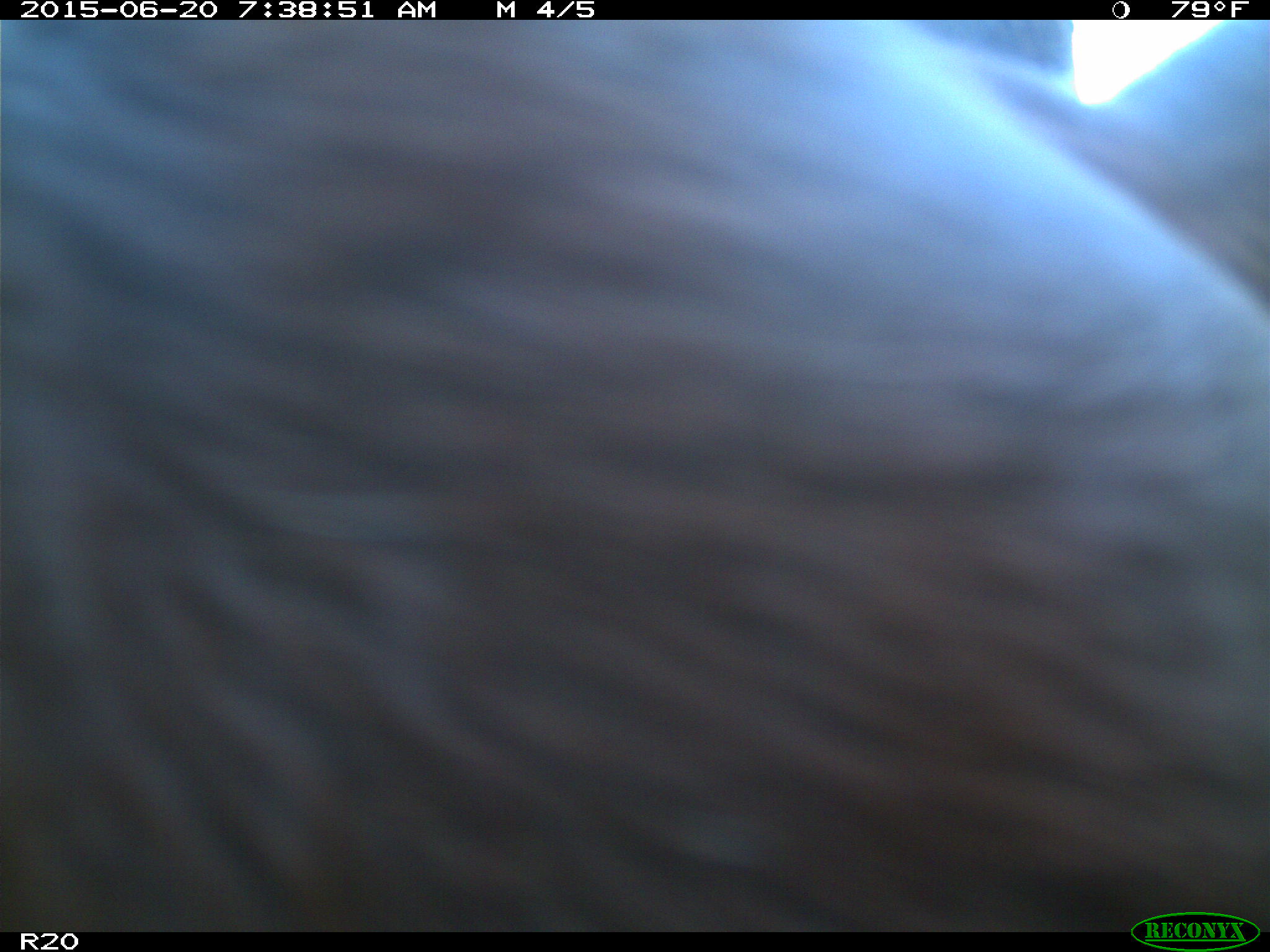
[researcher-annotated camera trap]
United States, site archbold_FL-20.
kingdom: Animalia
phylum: Chordata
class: Mammalia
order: Artiodactyla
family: Bovidae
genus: Bos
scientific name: Bos taurus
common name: domestic cow